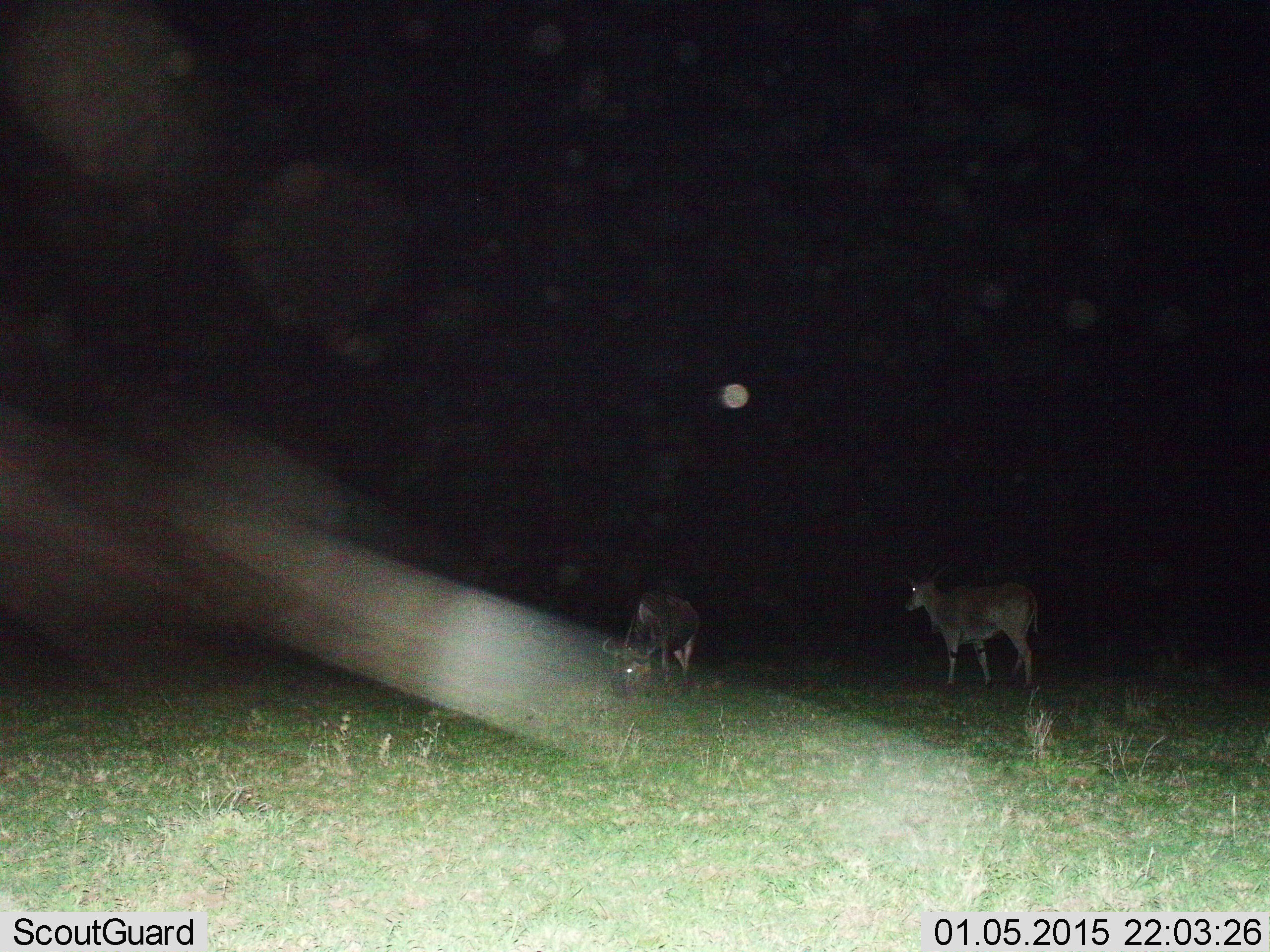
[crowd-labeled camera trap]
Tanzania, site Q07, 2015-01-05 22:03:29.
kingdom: Animalia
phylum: Chordata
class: Mammalia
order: Artiodactyla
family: Bovidae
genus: Tragelaphus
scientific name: Tragelaphus oryx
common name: eland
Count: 1.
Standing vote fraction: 73%.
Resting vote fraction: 0%.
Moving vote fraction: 27%.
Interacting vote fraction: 0%.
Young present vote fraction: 0%.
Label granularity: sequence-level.